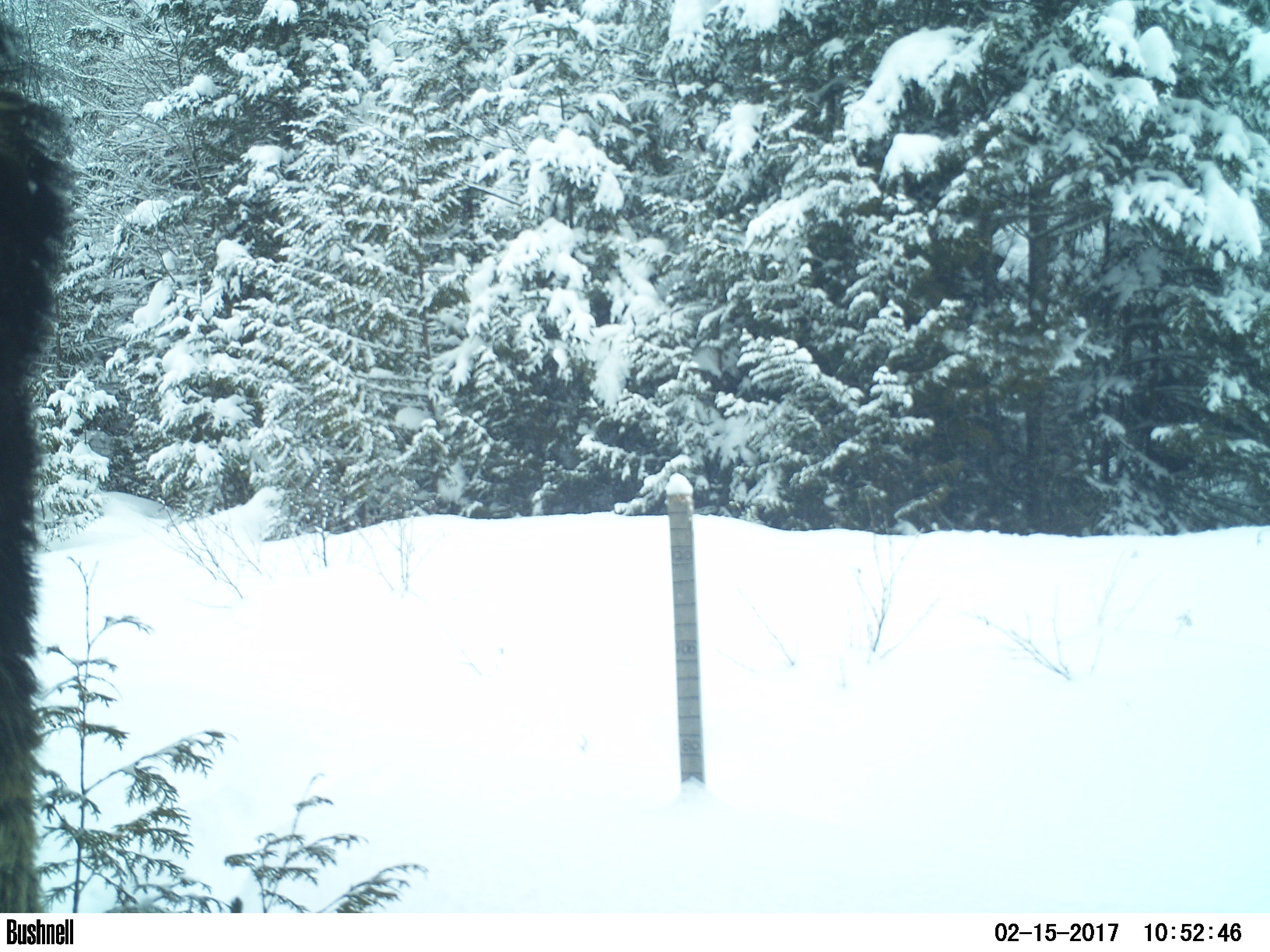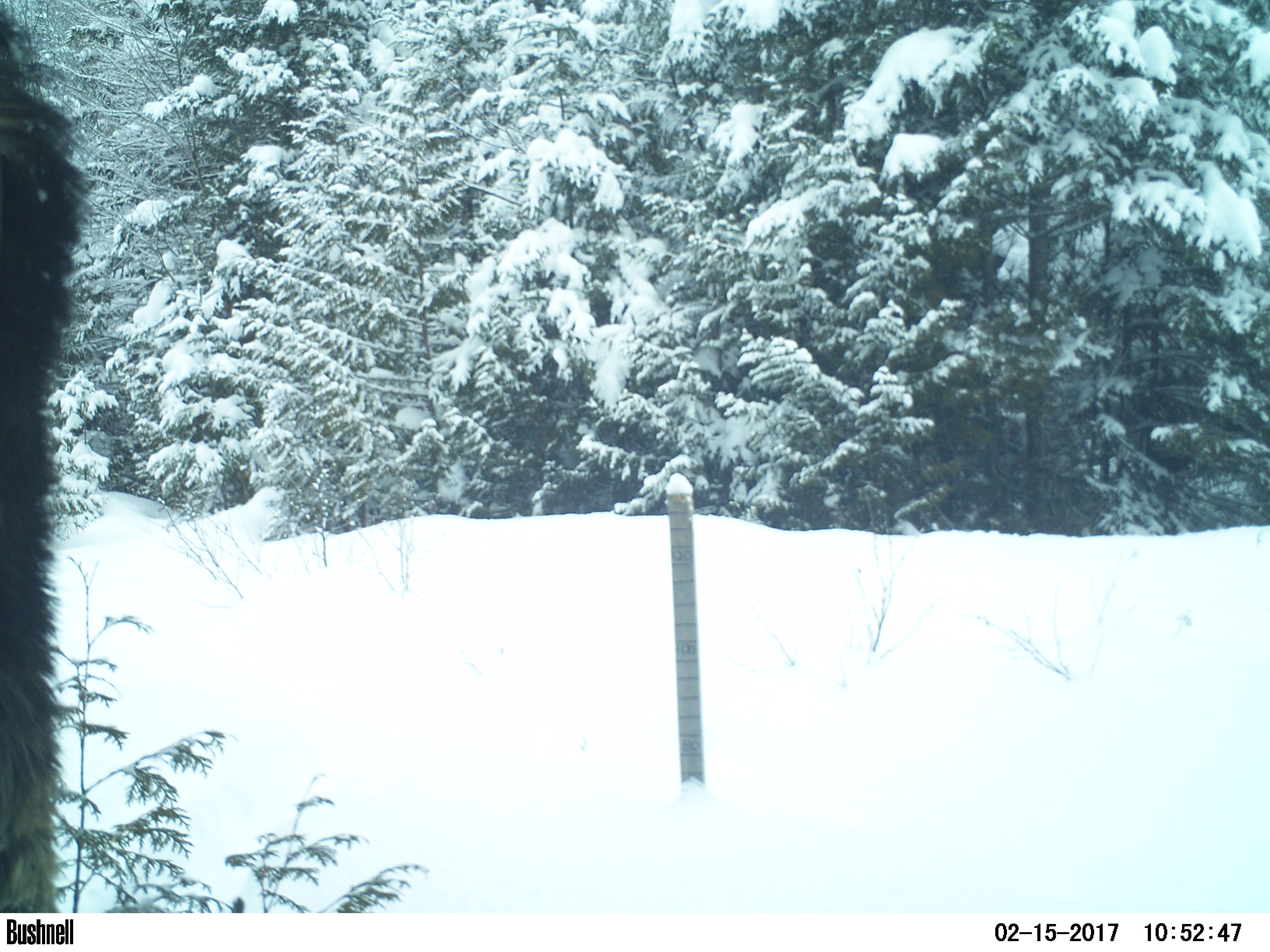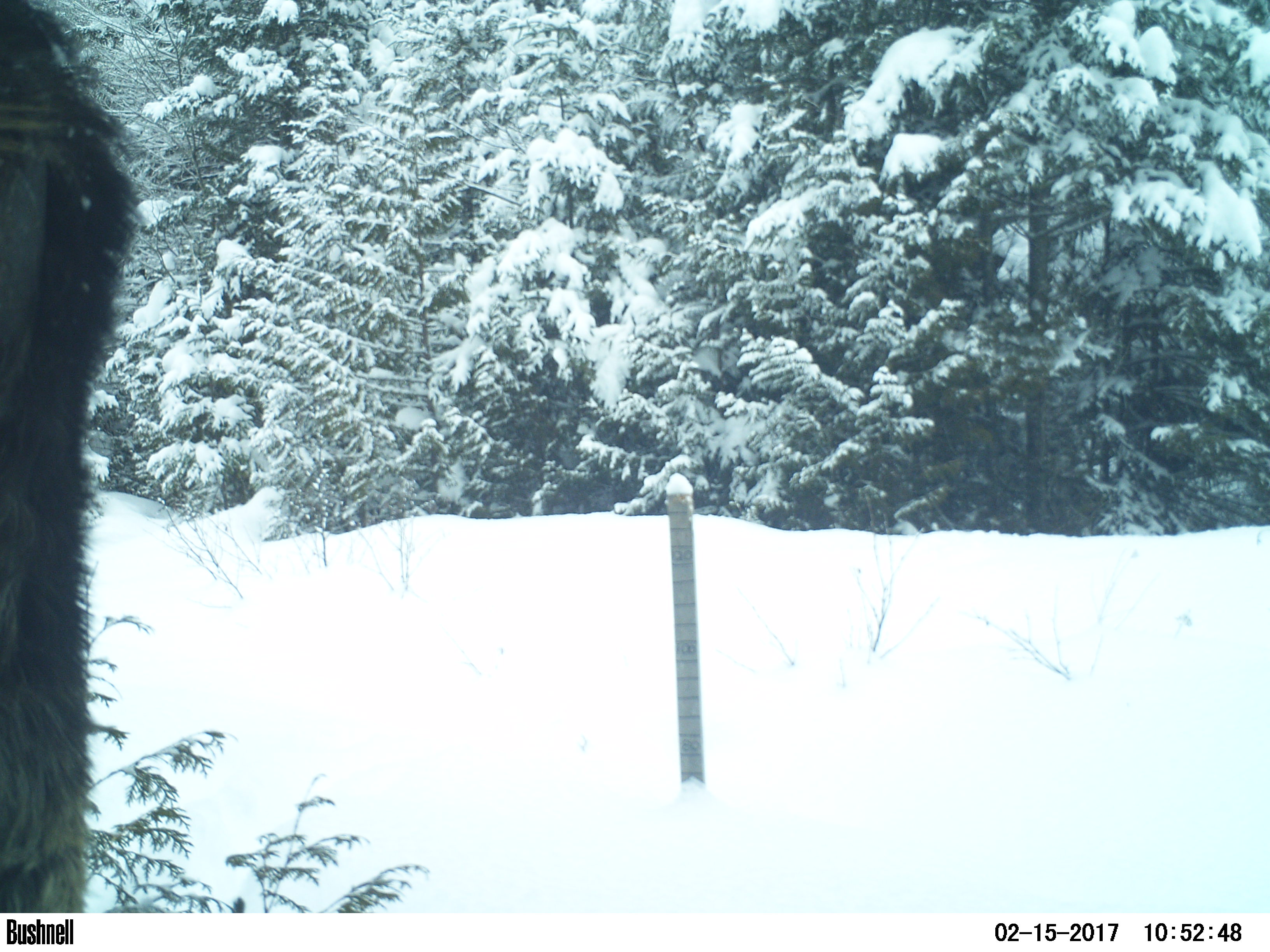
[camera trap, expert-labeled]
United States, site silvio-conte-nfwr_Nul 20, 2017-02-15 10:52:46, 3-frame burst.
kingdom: Animalia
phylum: Chordata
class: Mammalia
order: Artiodactyla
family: Cervidae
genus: Alces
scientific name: Alces alces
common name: moose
Moose (Alces alces).